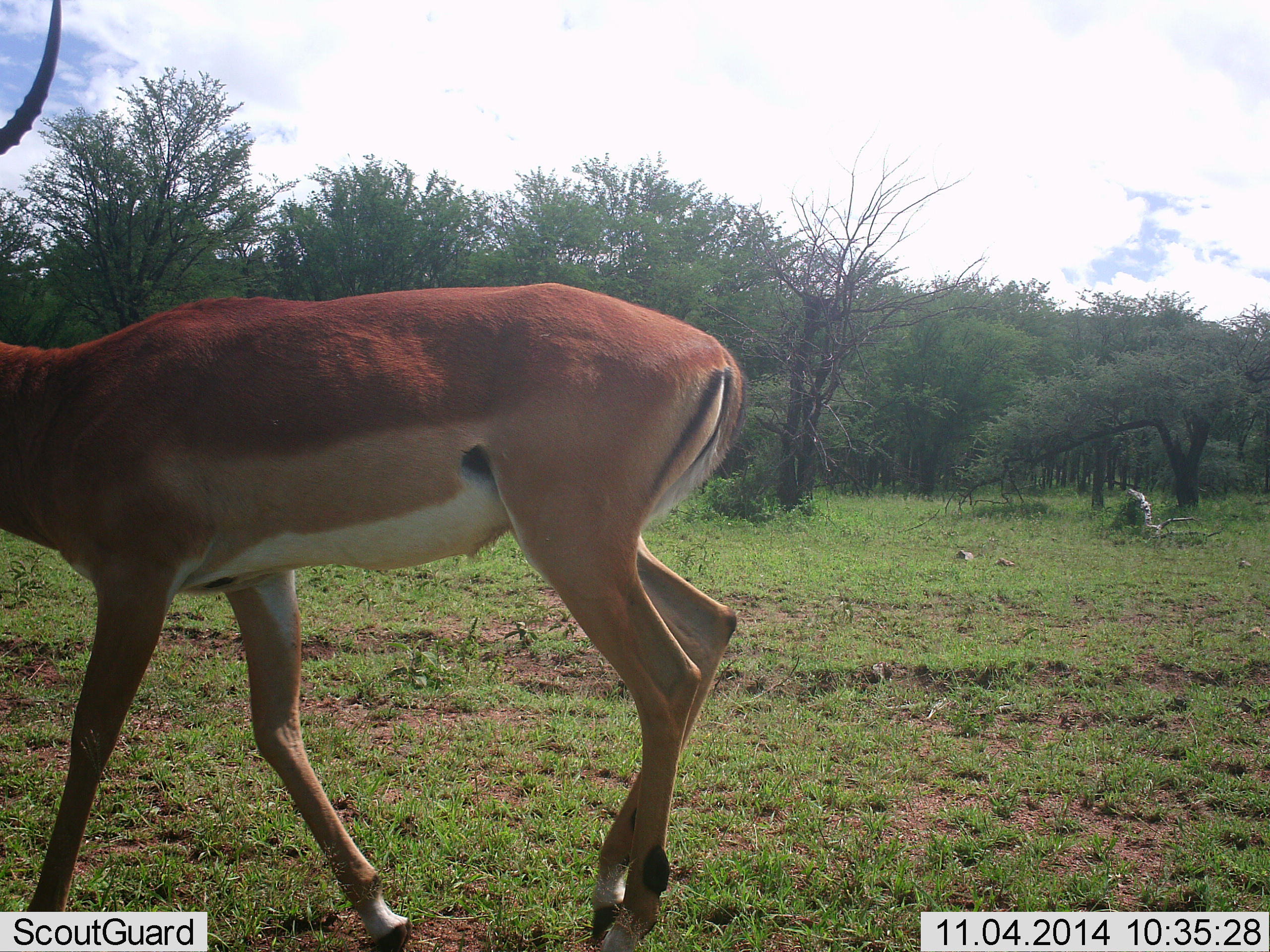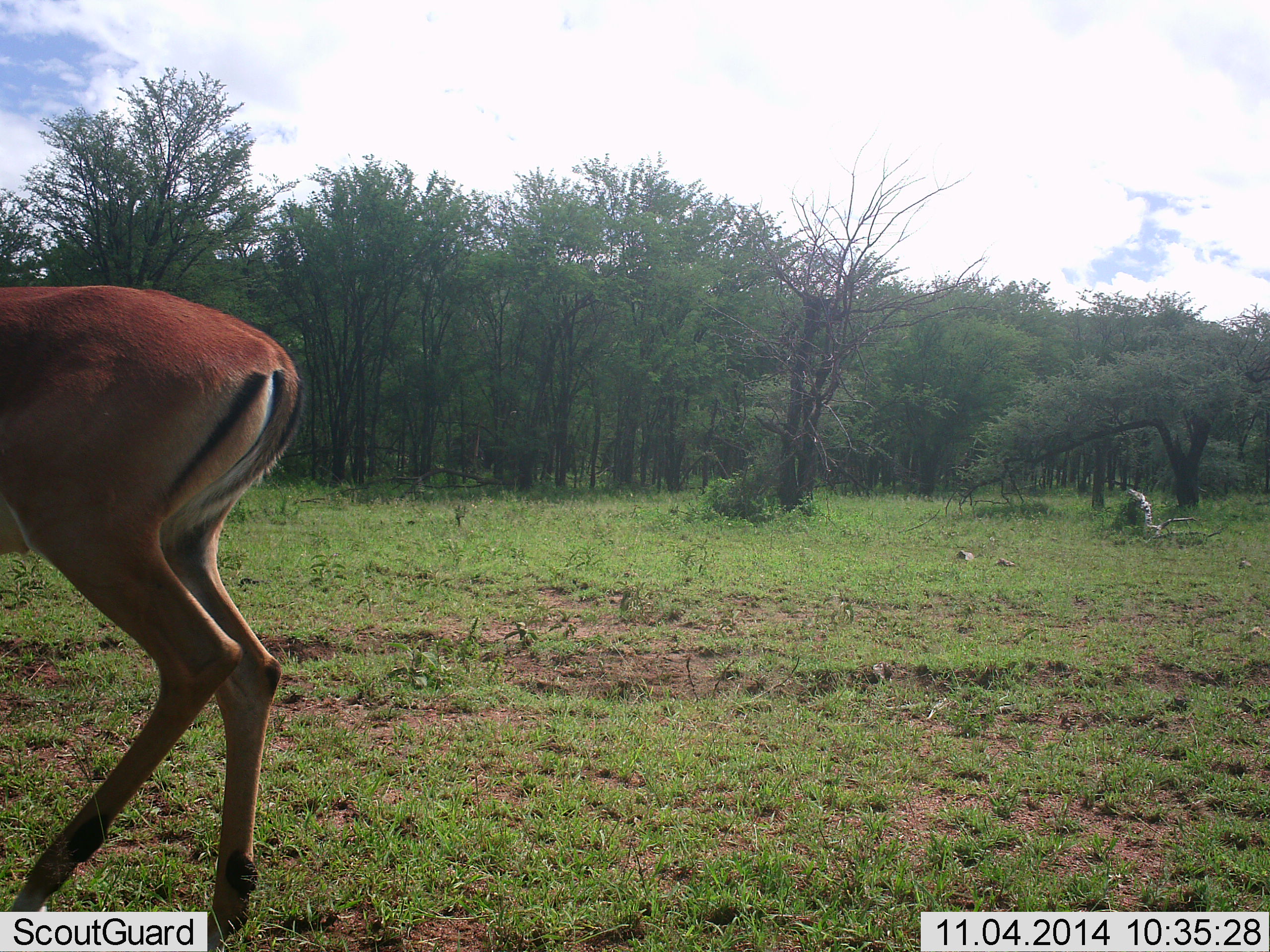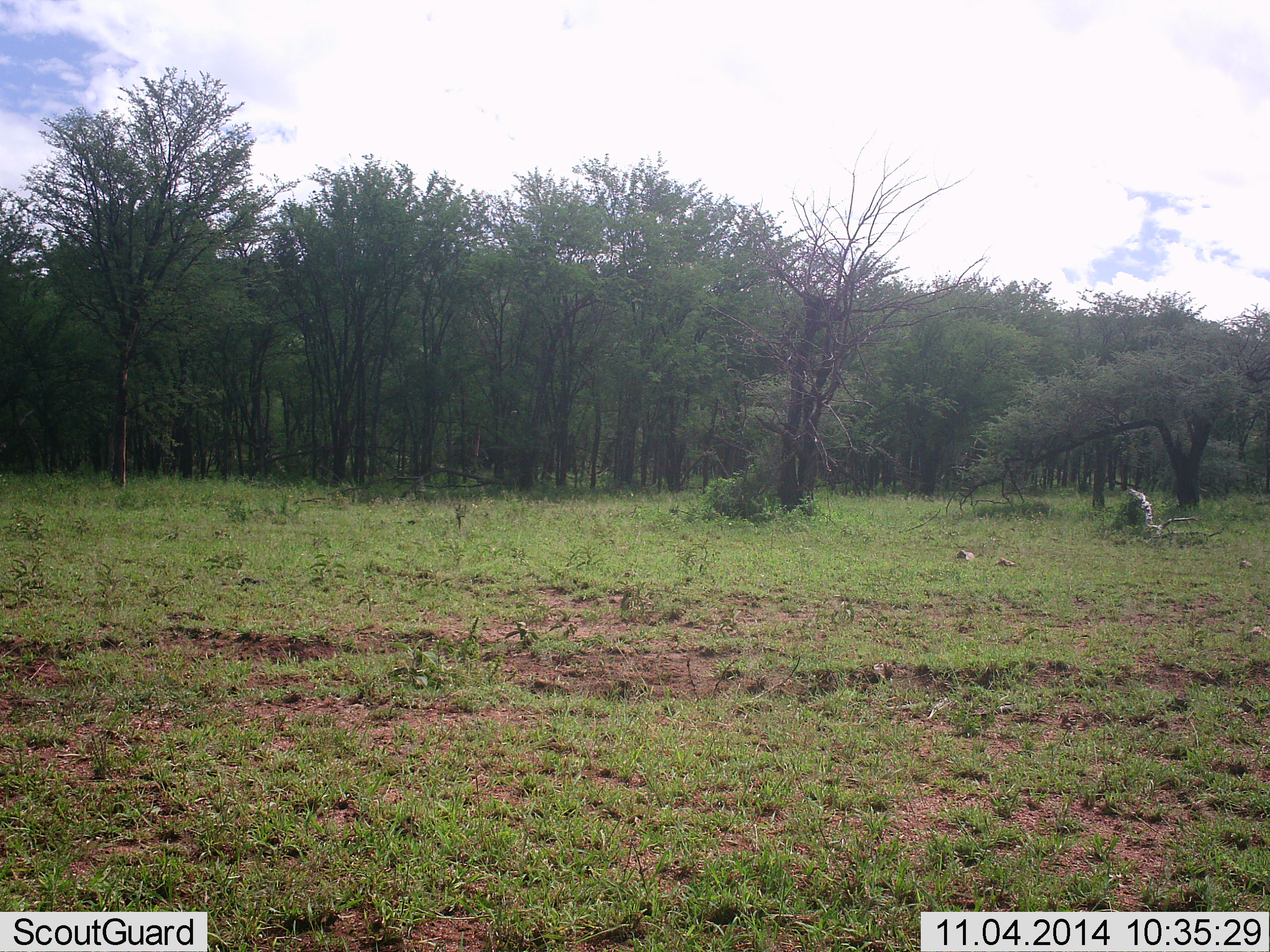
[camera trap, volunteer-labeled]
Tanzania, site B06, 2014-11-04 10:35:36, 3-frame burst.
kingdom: Animalia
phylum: Chordata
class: Mammalia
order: Artiodactyla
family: Bovidae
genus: Aepyceros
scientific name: Aepyceros melampus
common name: impala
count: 1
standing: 9%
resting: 0%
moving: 91%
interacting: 0%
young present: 0%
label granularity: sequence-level